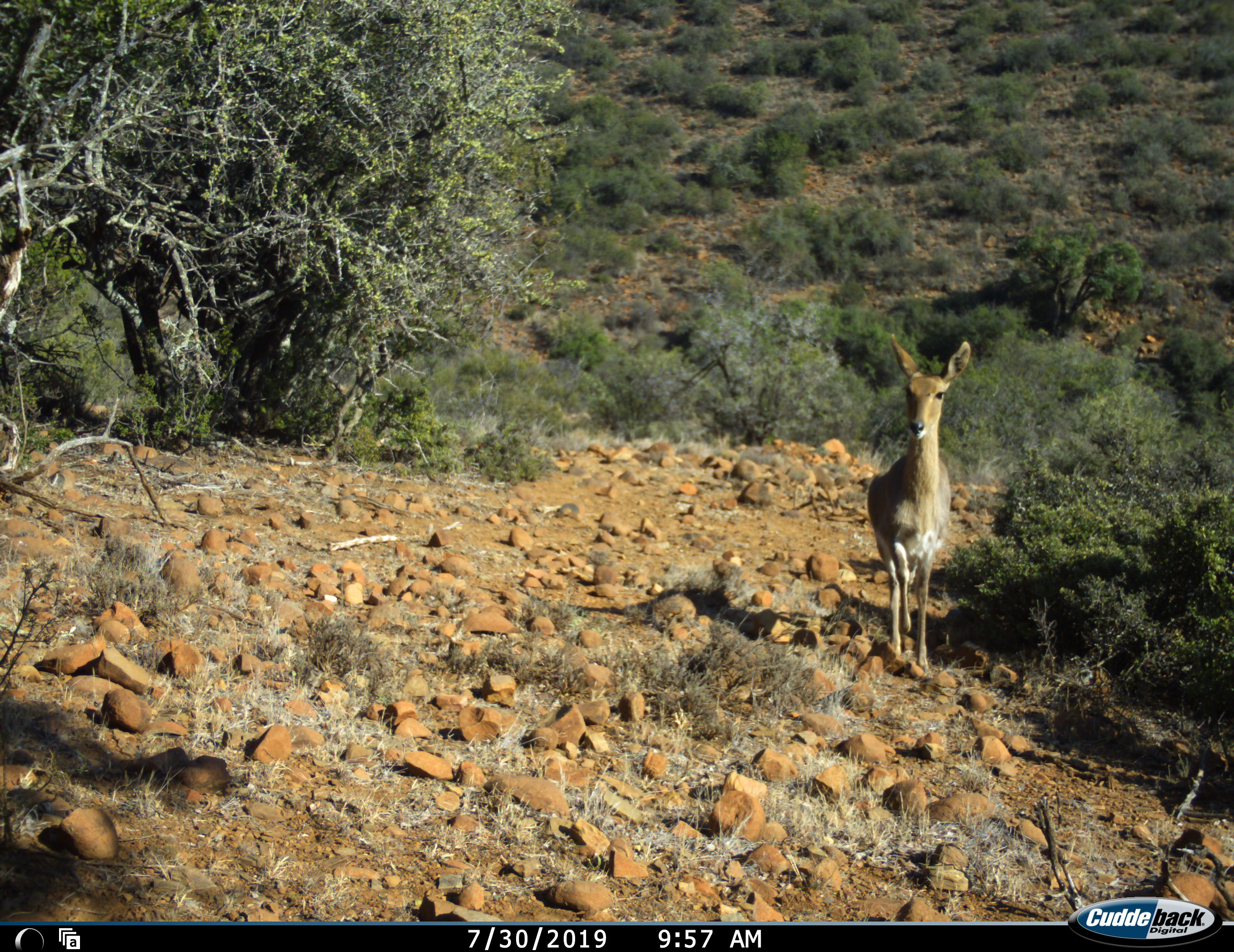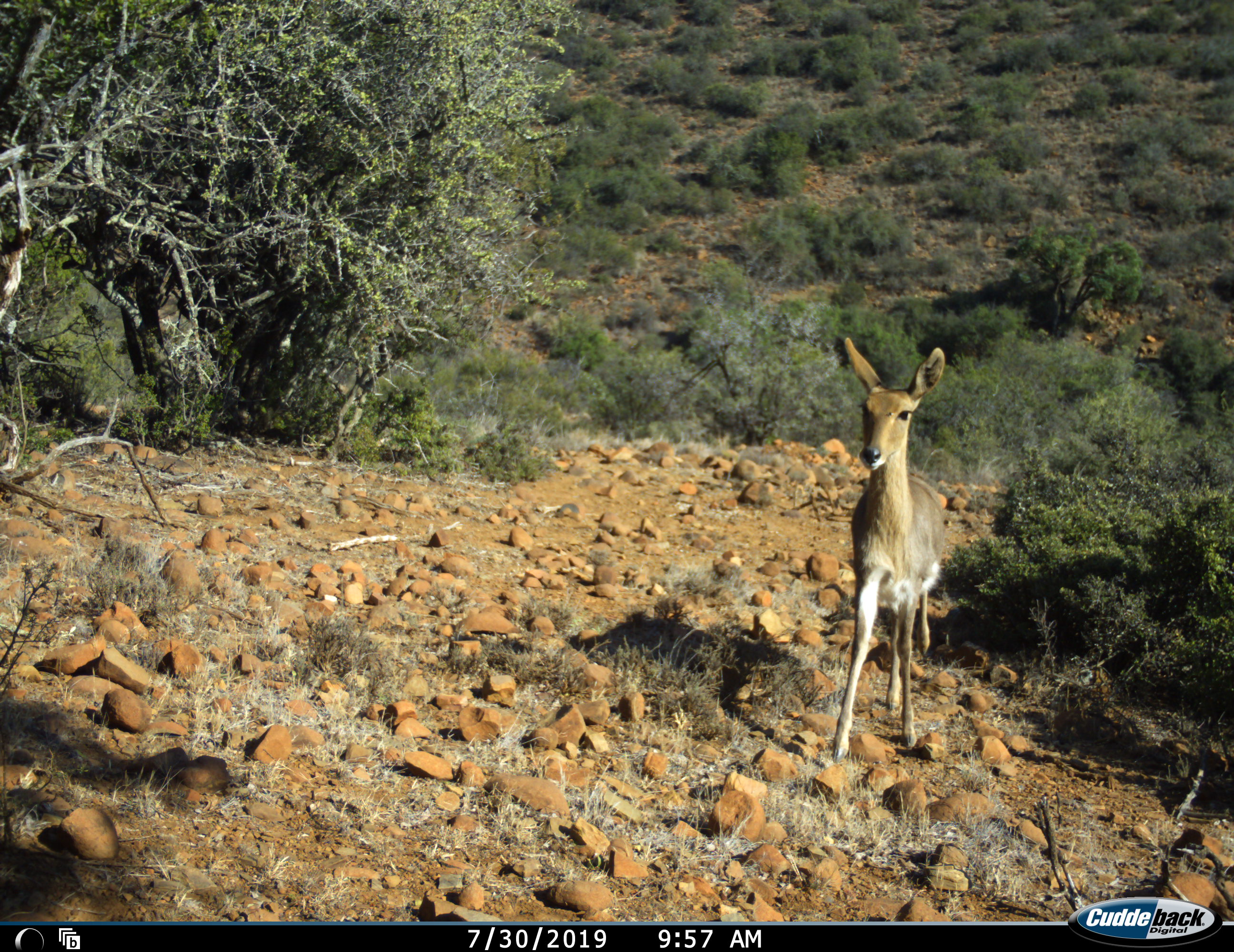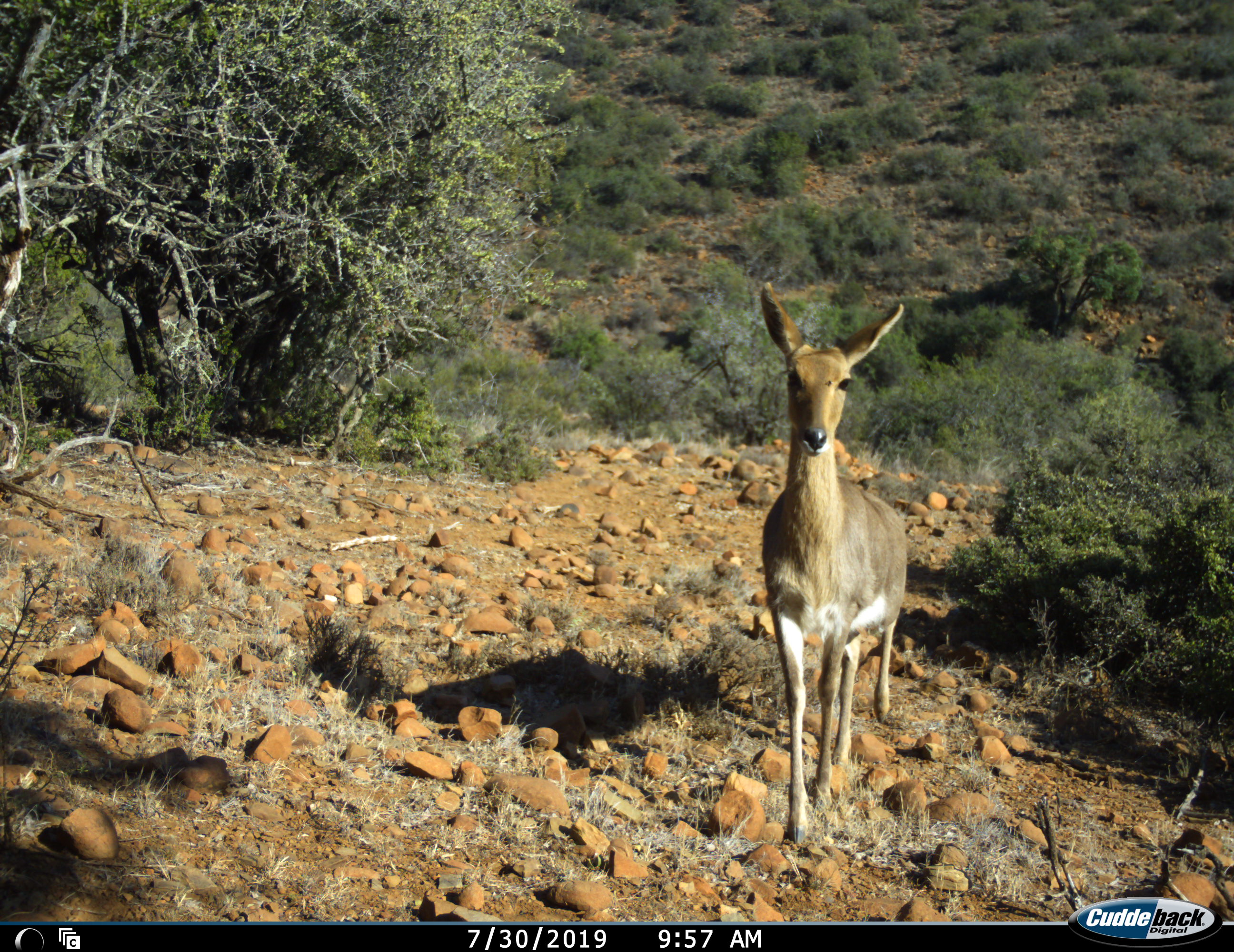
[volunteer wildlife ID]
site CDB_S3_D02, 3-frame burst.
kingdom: Animalia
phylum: Chordata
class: Mammalia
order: Artiodactyla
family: Bovidae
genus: Redunca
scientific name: Redunca fulvorufula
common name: mountain reedbuck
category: reedbuckmountain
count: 1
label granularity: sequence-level